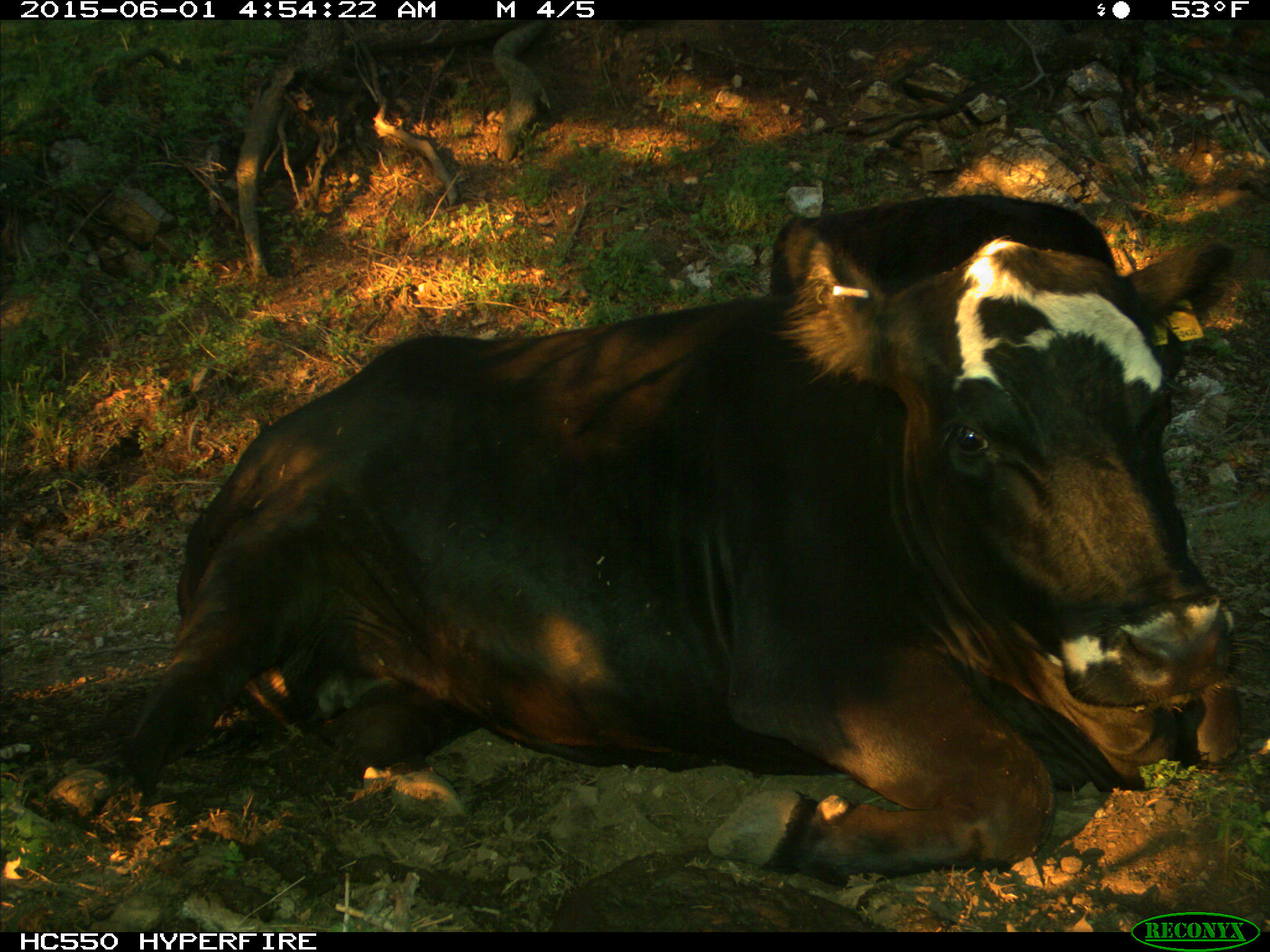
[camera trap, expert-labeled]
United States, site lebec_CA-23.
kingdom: Animalia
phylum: Chordata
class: Mammalia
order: Artiodactyla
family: Bovidae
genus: Bos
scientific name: Bos taurus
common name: domestic cow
Bos taurus (domestic cow).